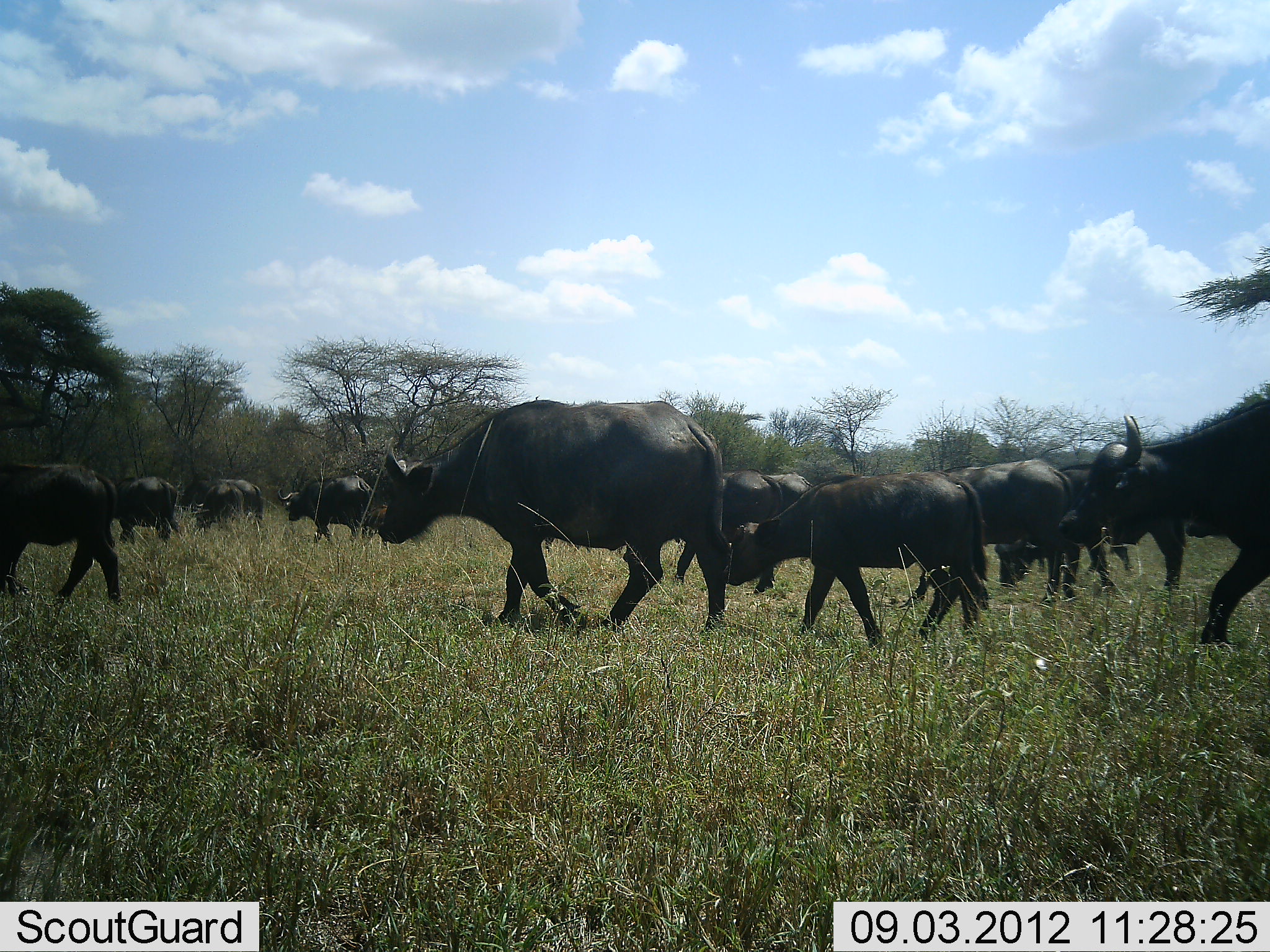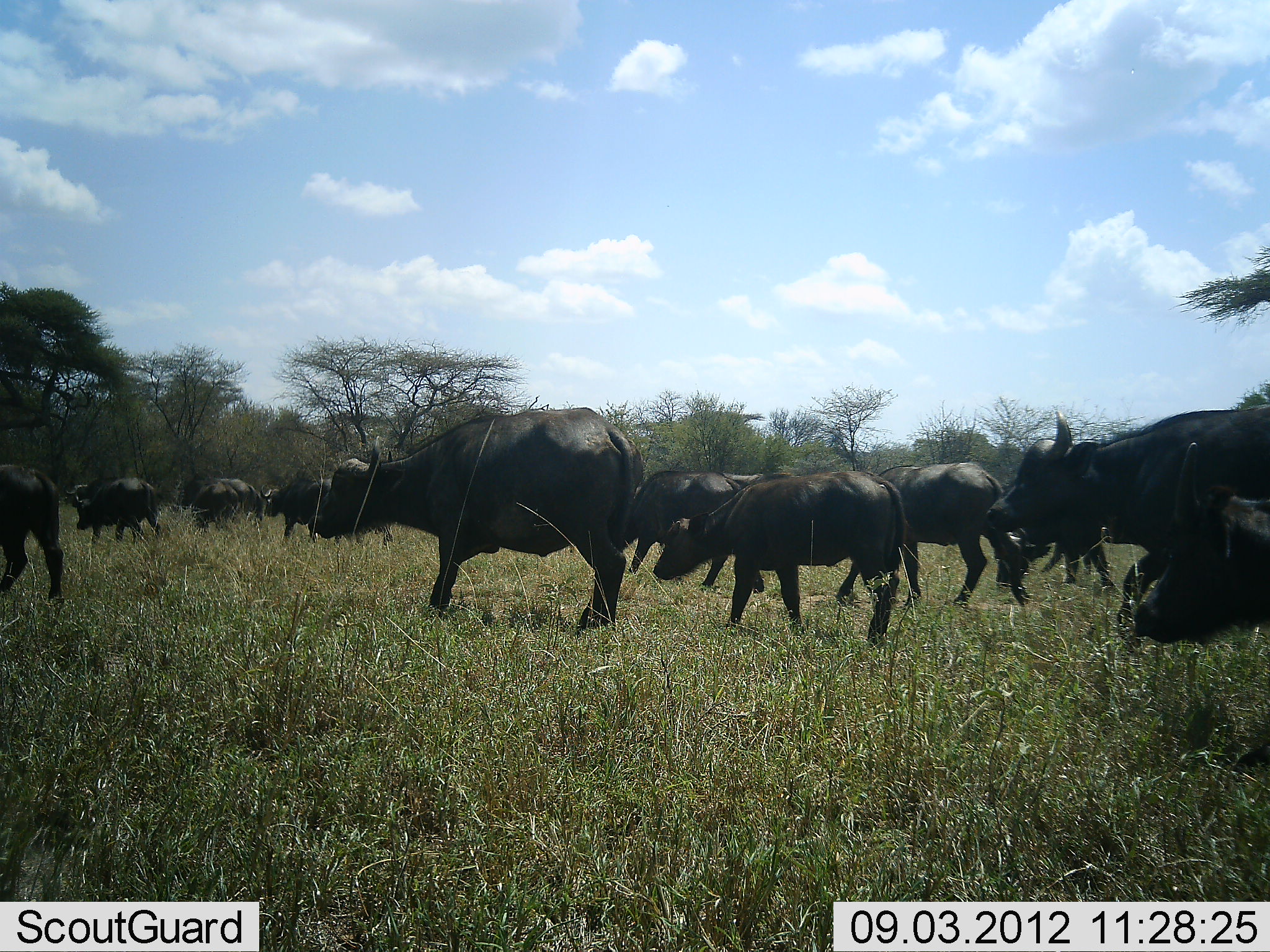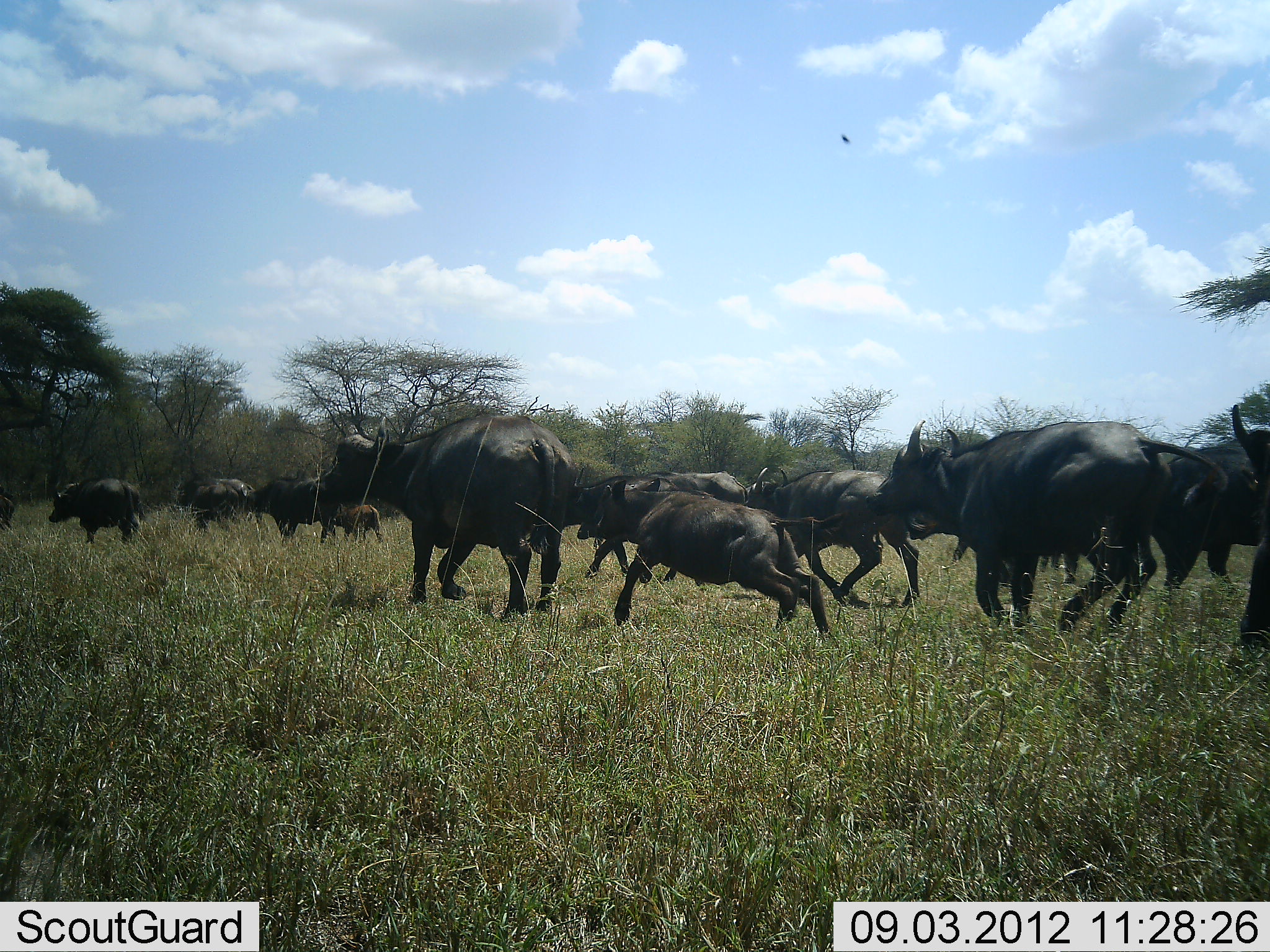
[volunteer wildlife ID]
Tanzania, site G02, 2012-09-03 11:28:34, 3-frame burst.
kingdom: Animalia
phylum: Chordata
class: Mammalia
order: Artiodactyla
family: Bovidae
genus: Syncerus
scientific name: Syncerus caffer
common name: cape buffalo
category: buffalo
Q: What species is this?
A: Buffalo (cape buffalo) (Syncerus caffer).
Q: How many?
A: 11-50.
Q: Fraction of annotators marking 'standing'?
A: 0%.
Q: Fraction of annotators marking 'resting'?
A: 0%.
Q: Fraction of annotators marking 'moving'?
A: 100%.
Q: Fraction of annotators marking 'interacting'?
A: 0%.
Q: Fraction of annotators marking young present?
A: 30%.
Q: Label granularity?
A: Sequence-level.